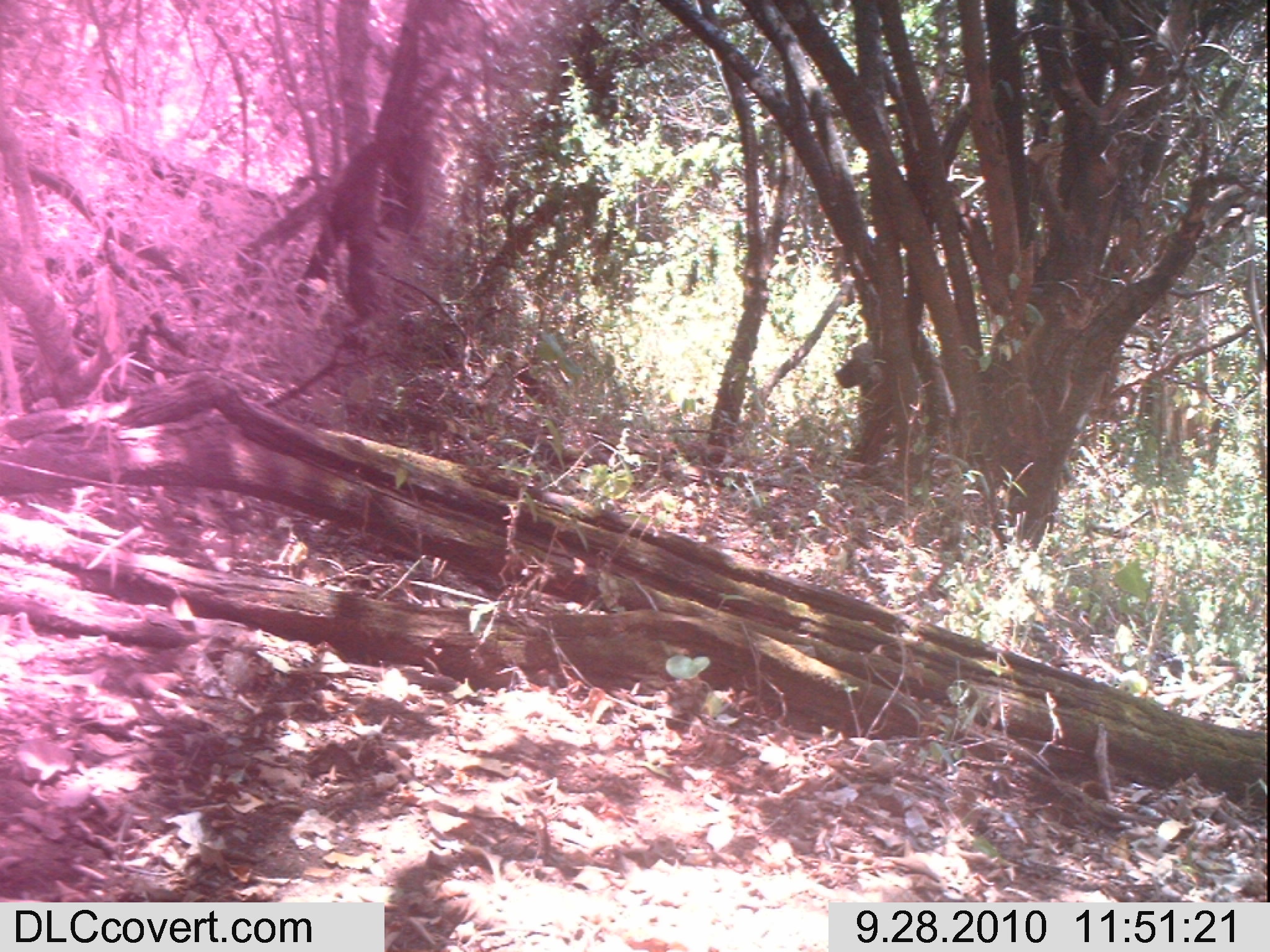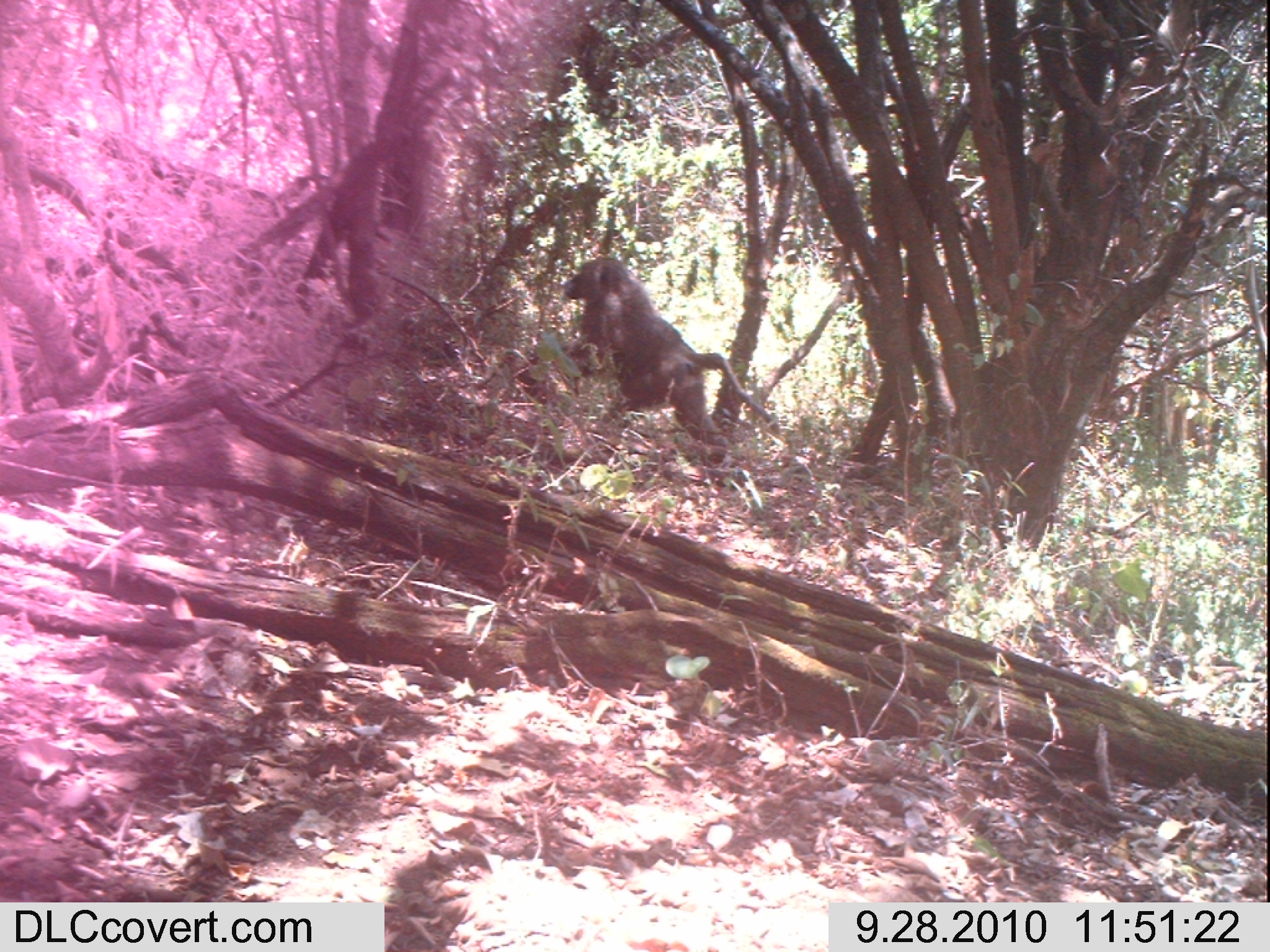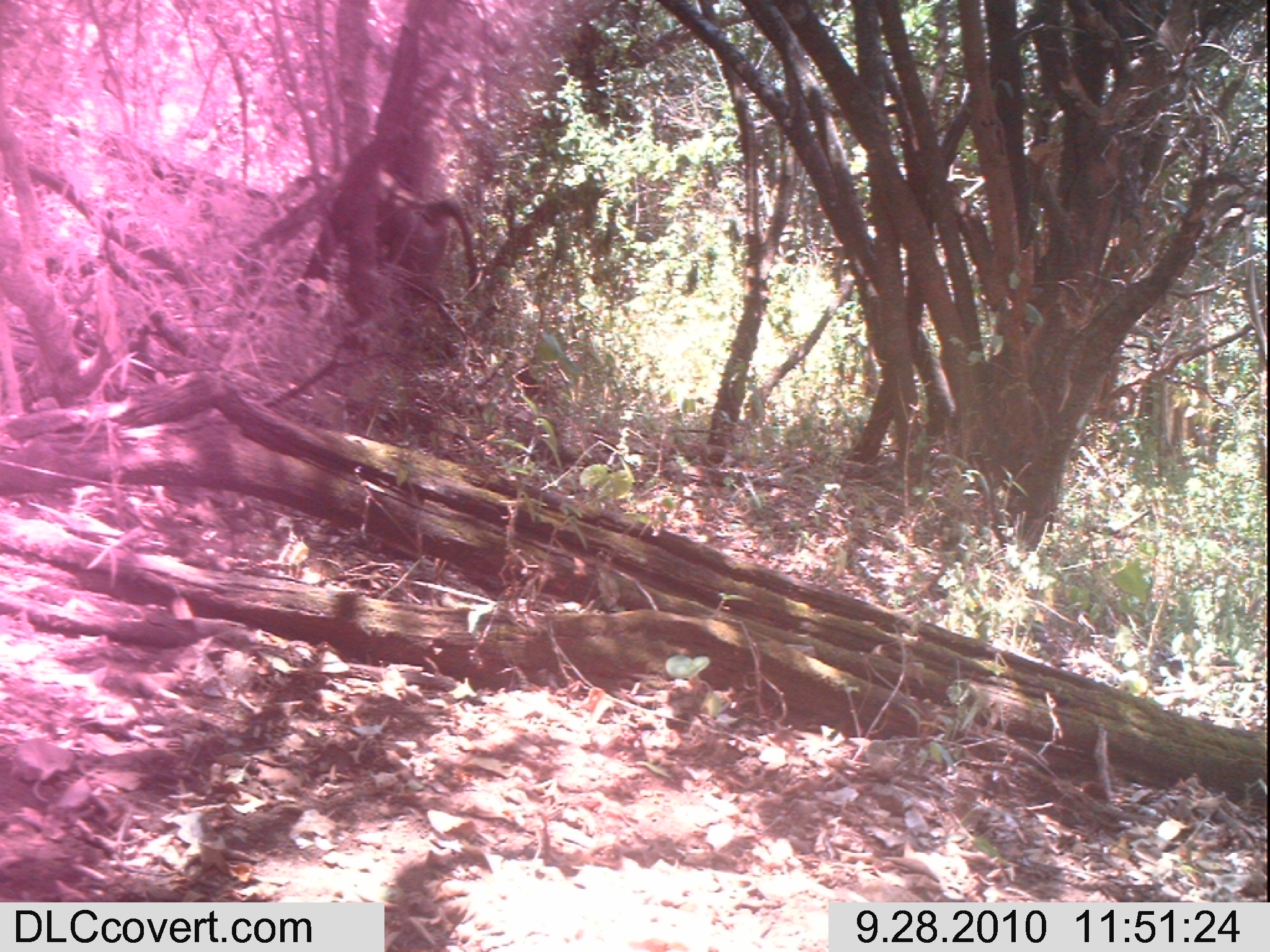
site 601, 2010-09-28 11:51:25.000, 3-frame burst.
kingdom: Animalia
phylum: Chordata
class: Mammalia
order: Primates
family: Cercopithecidae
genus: Papio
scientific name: Papio anubis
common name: olive baboon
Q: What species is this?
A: Papio anubis (olive baboon).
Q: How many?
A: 1.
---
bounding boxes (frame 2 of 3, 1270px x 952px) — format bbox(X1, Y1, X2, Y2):
papio anubis: bbox(559, 253, 780, 465)